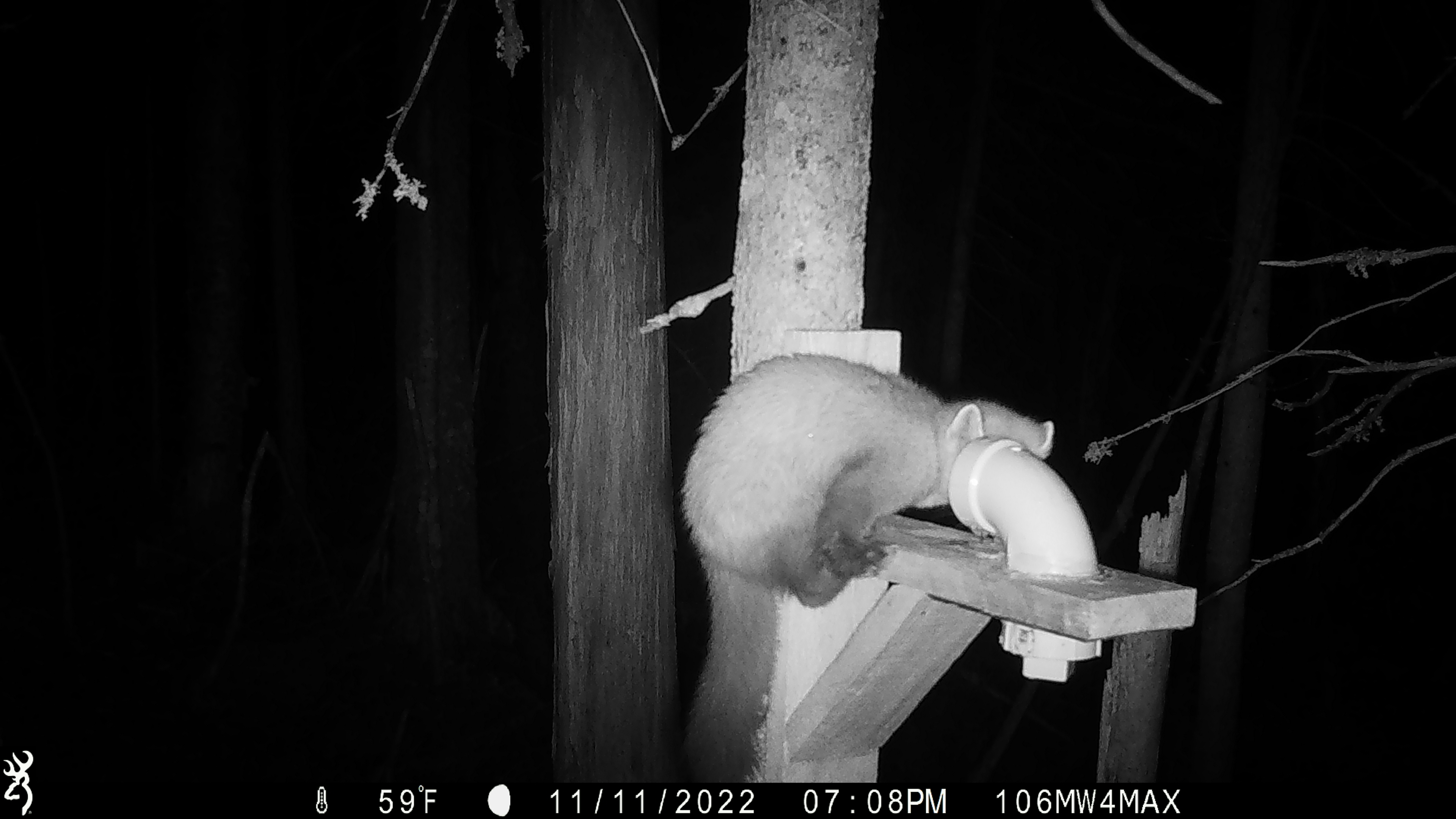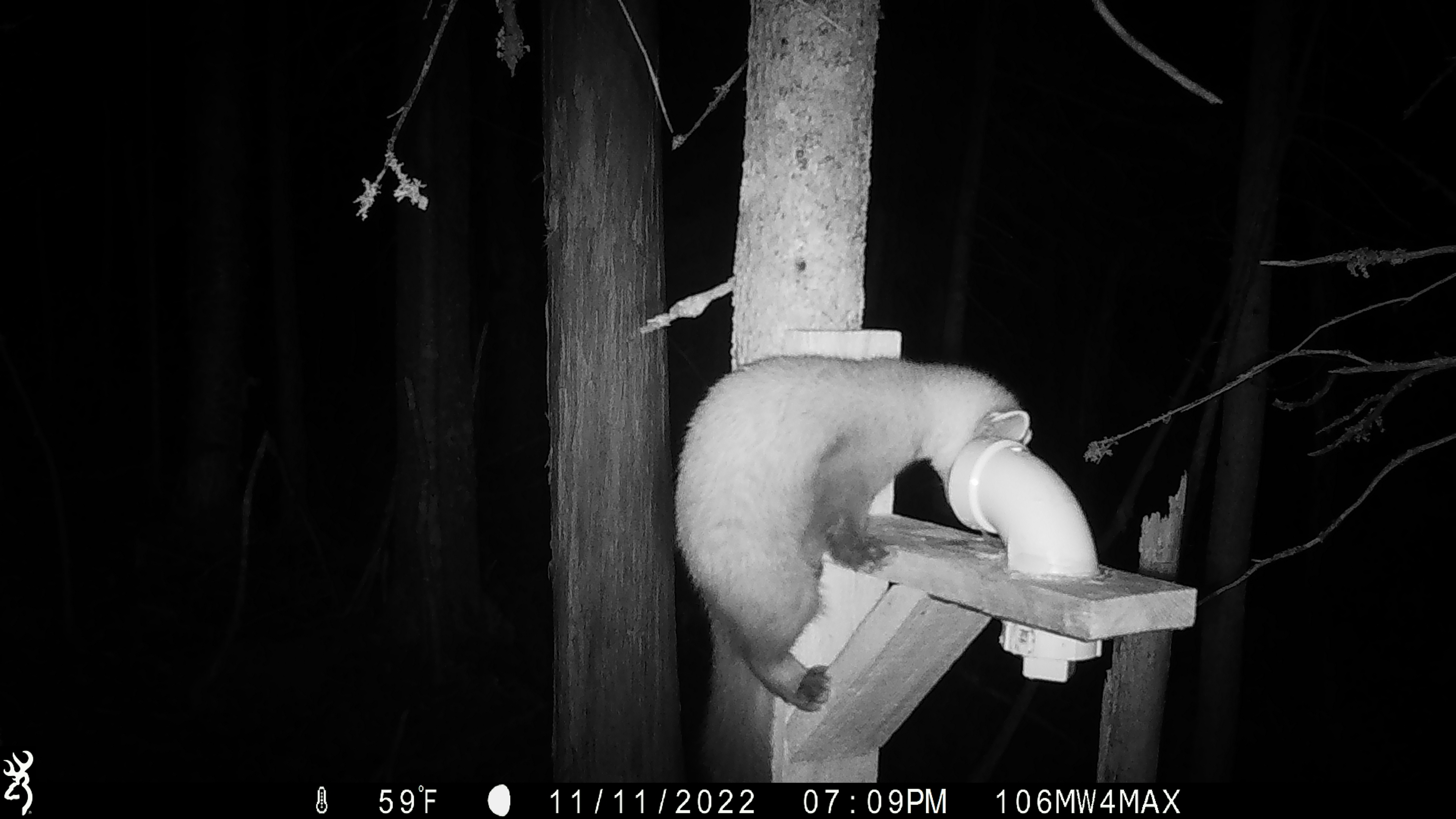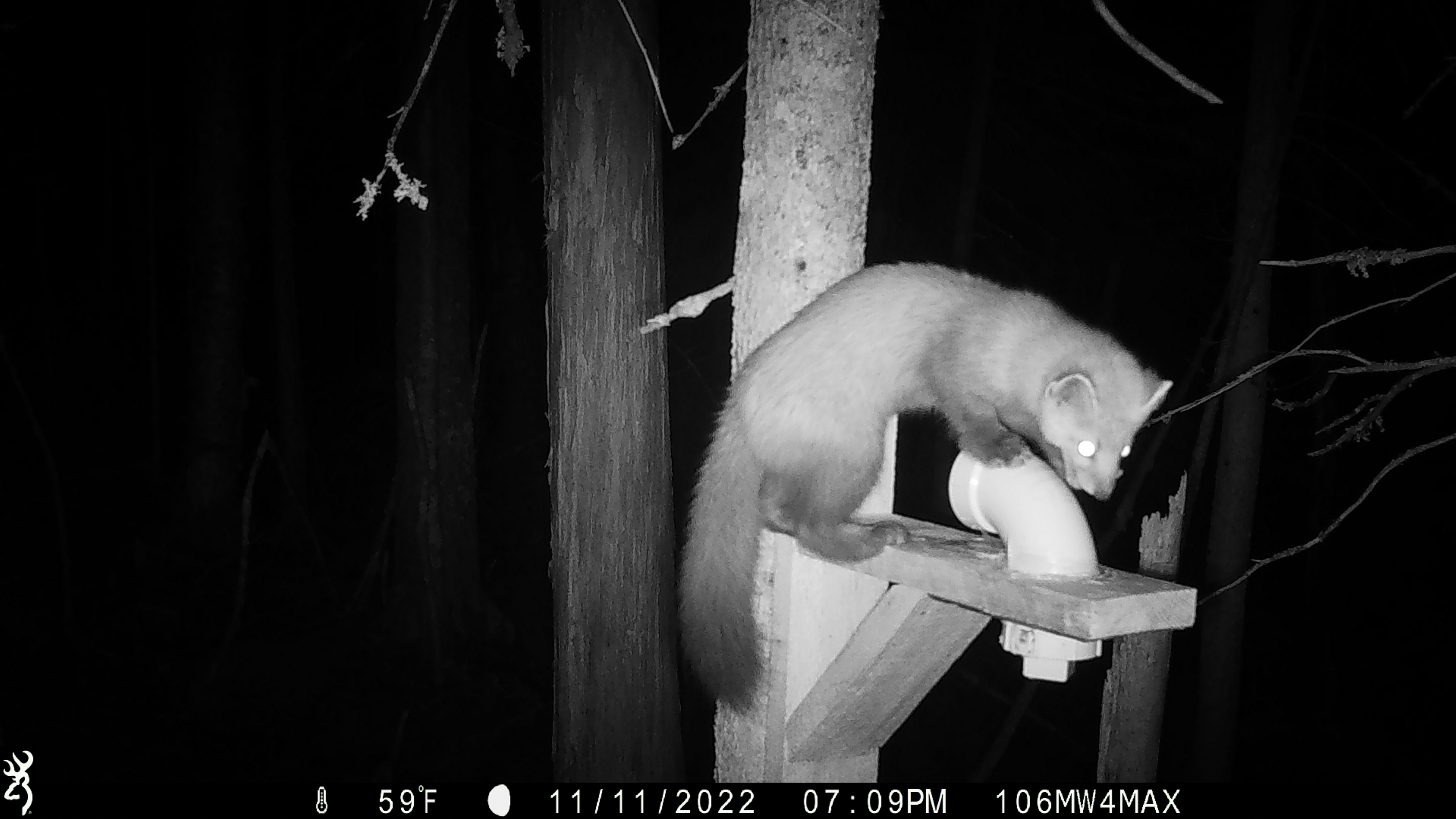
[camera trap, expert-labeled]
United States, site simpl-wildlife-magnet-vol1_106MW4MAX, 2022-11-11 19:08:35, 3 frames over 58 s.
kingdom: Animalia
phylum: Chordata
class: Mammalia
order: Carnivora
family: Mustelidae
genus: Martes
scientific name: Martes americana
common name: american marten